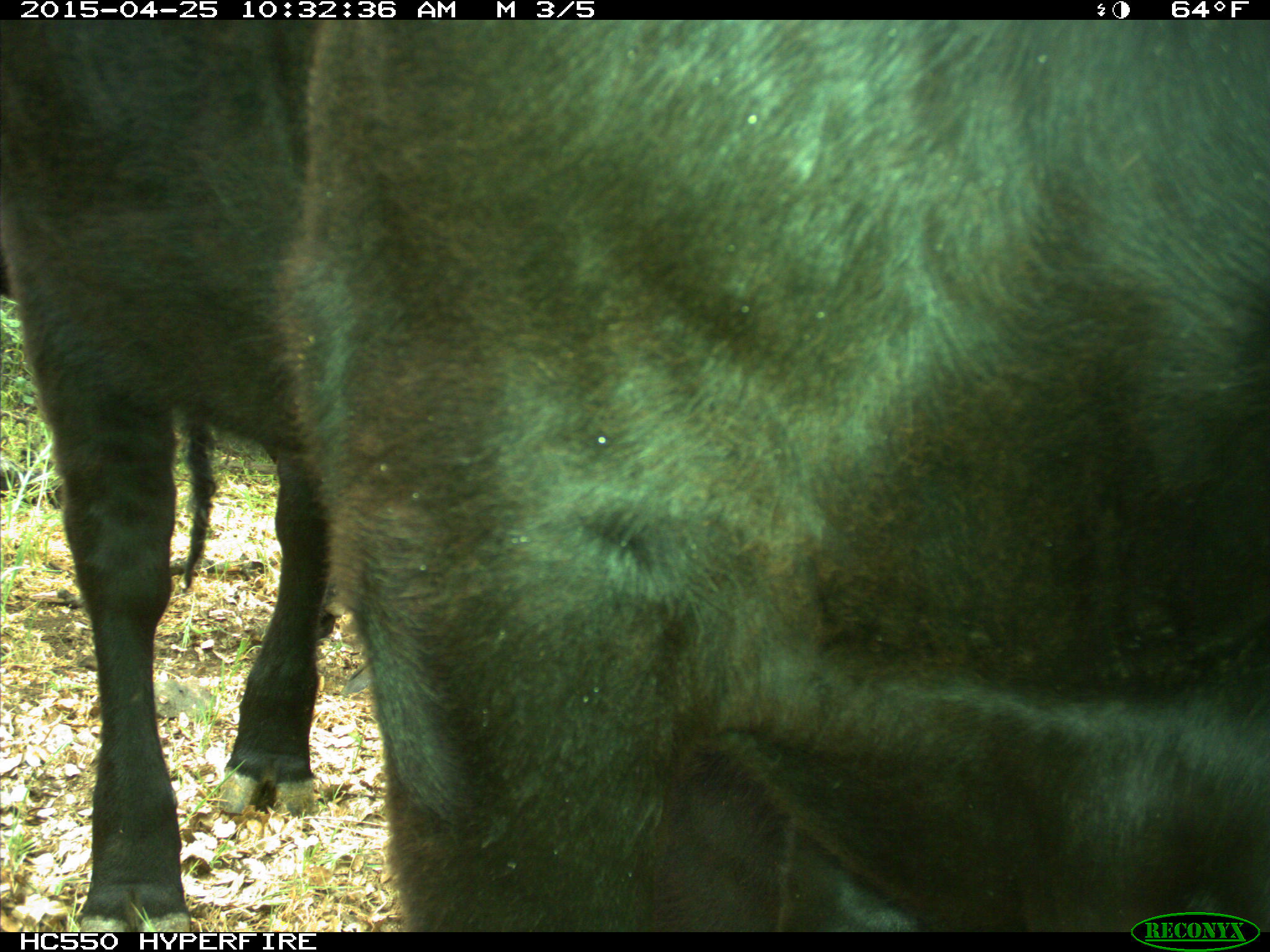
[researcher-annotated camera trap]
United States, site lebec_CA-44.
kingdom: Animalia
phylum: Chordata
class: Mammalia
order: Artiodactyla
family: Suidae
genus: Sus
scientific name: Sus scrofa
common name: wild boar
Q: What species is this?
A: Sus scrofa (wild boar).